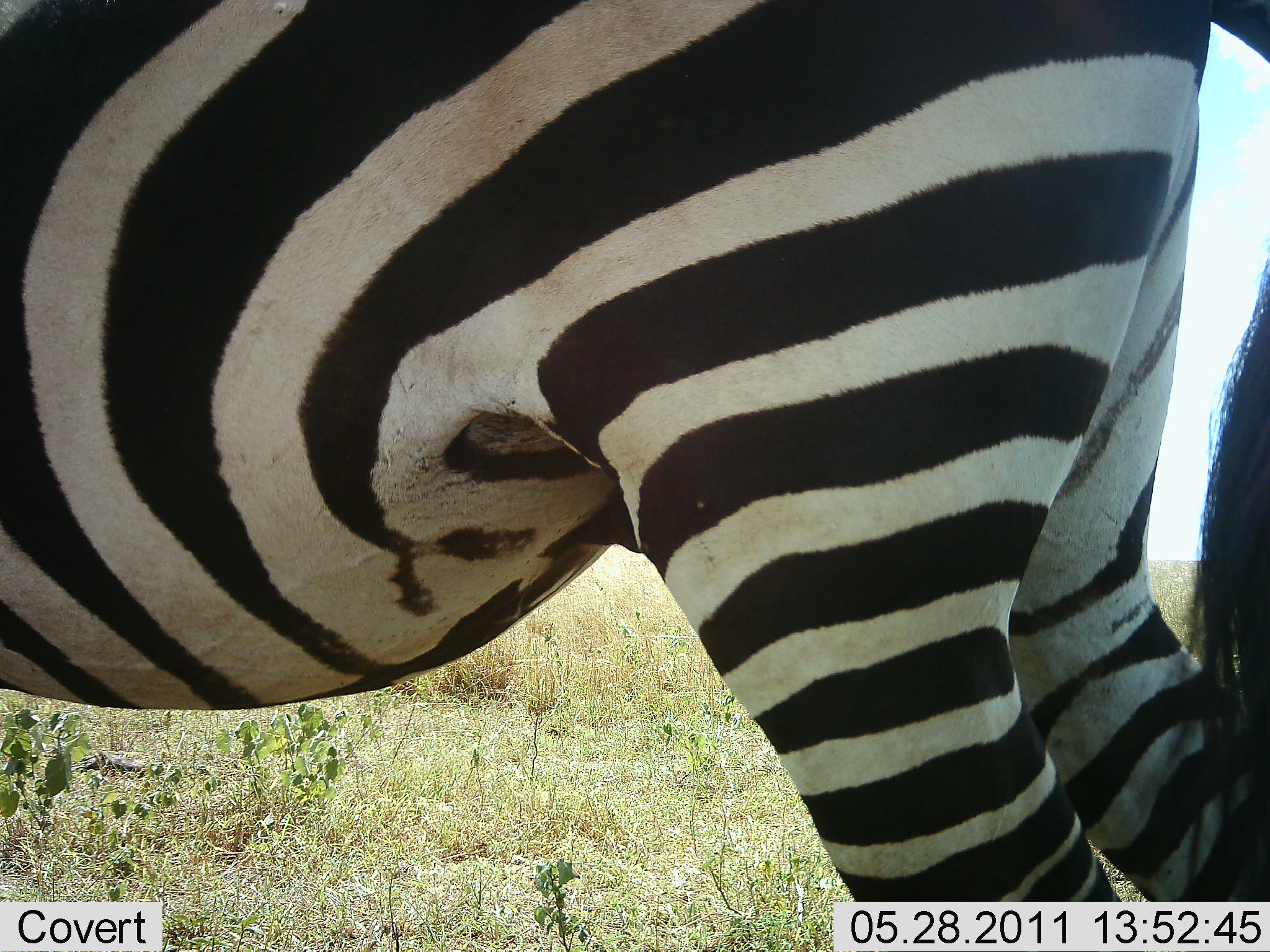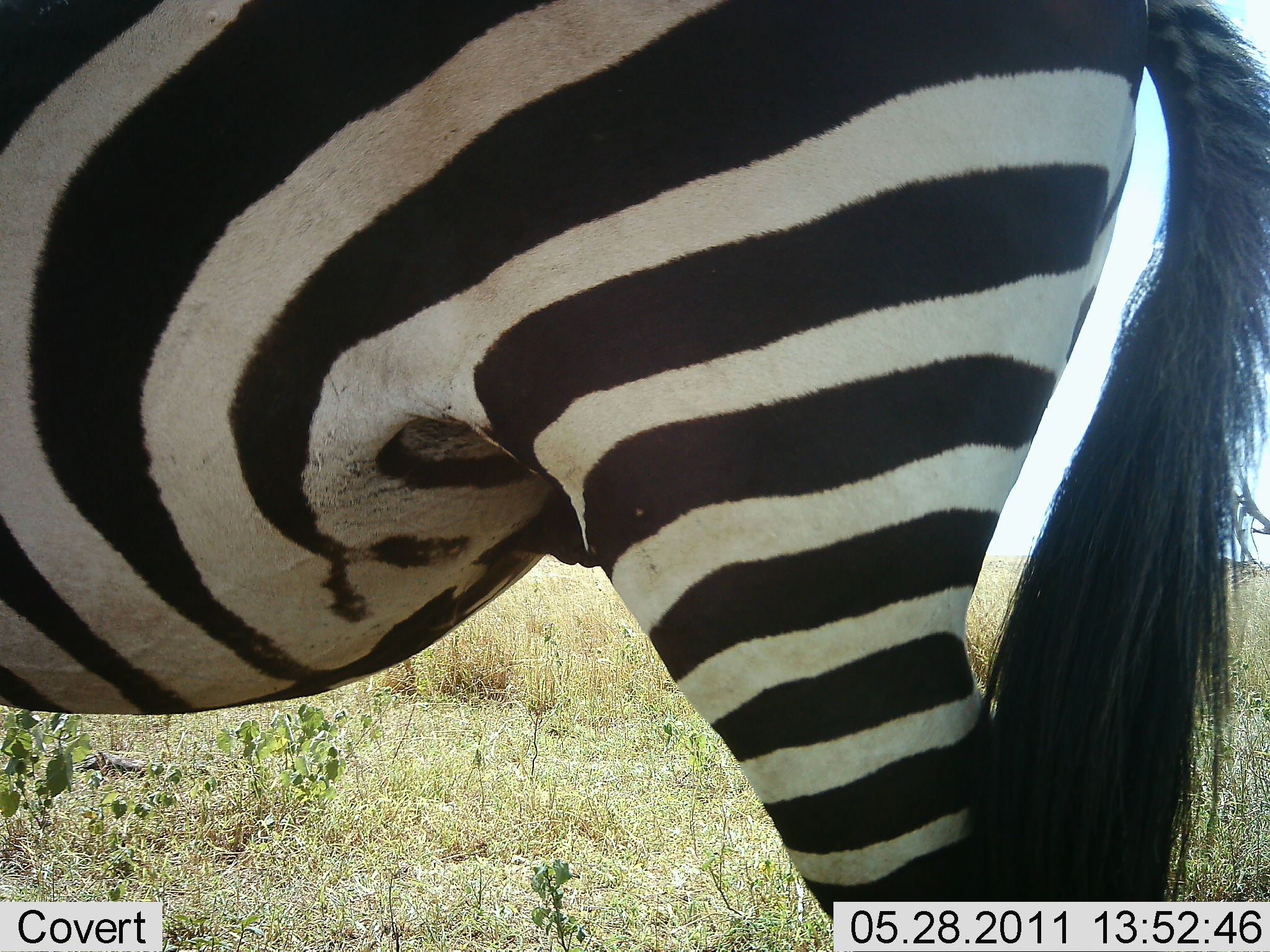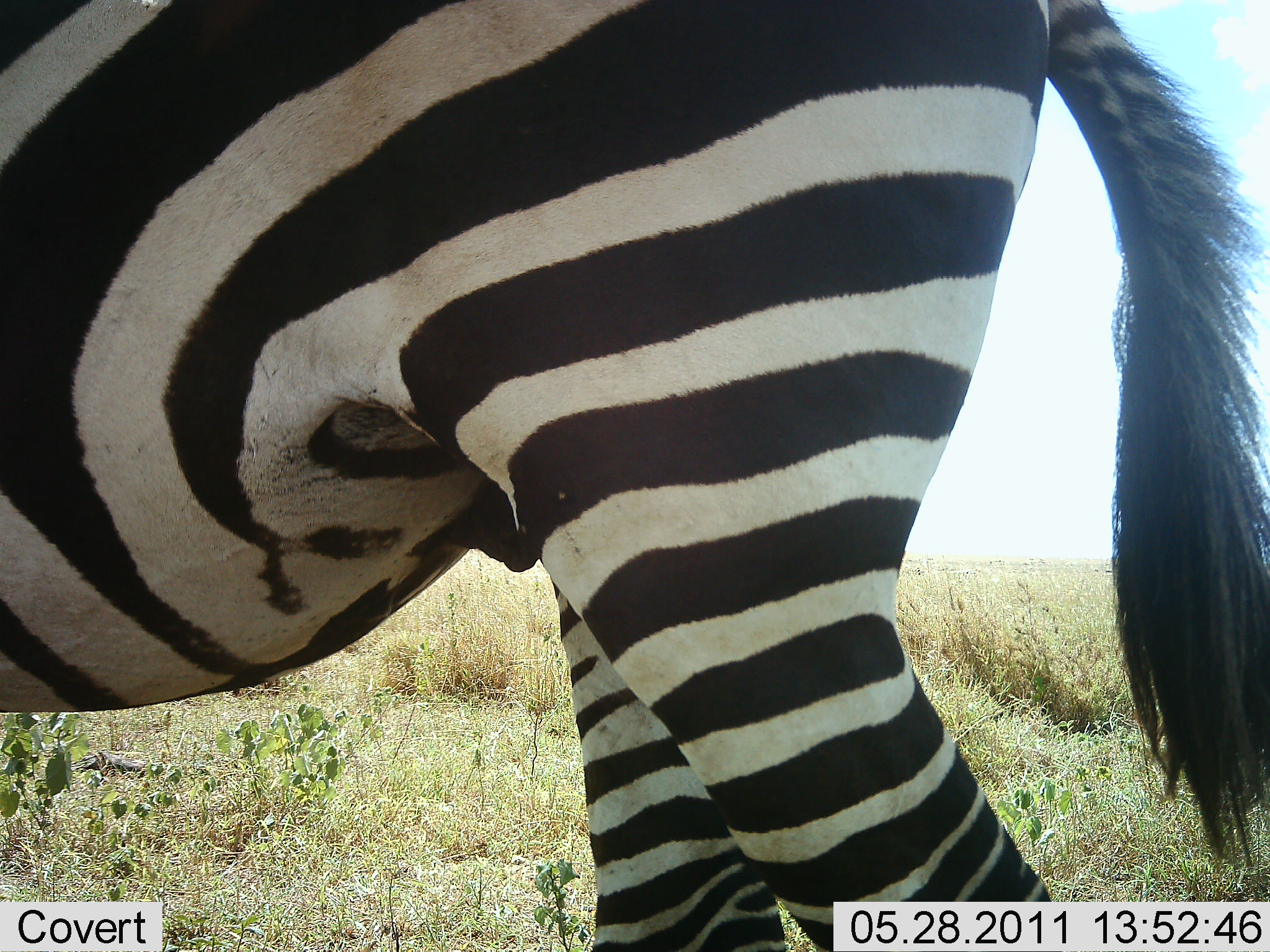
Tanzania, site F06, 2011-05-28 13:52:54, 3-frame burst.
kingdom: Animalia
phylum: Chordata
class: Mammalia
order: Perissodactyla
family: Equidae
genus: Equus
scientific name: Equus quagga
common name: plains zebra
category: zebra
Zebra (plains zebra) (Equus quagga), count 1. Behavior (volunteer vote fractions): standing 64%, resting 0%, moving 36%, interacting 0%. Young present (vote fraction): 0%. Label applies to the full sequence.